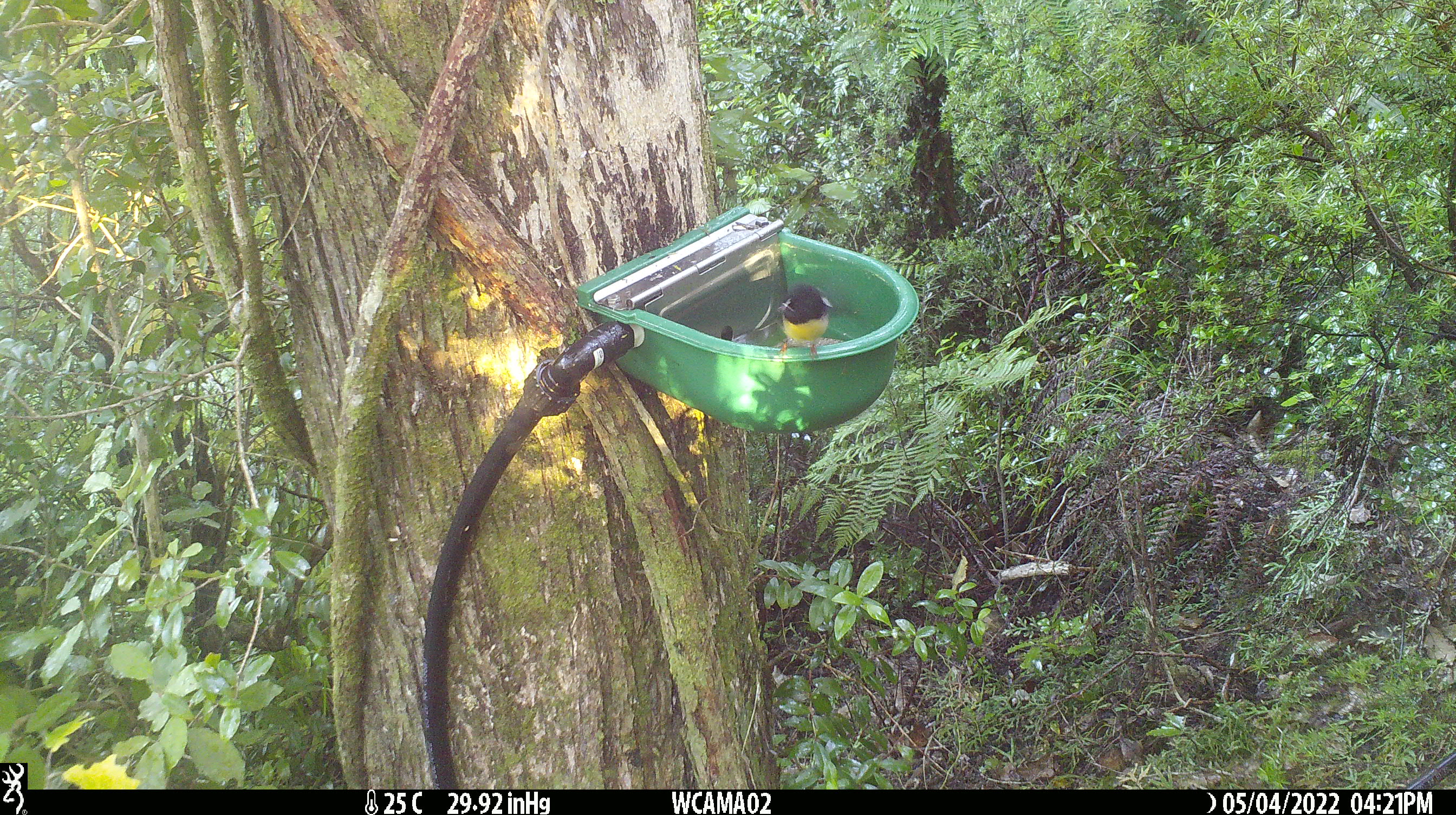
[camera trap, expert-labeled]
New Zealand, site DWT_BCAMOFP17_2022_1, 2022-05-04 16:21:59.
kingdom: Animalia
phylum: Chordata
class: Aves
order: Passeriformes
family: Petroicidae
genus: Petroica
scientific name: Petroica macrocephala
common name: tomtit